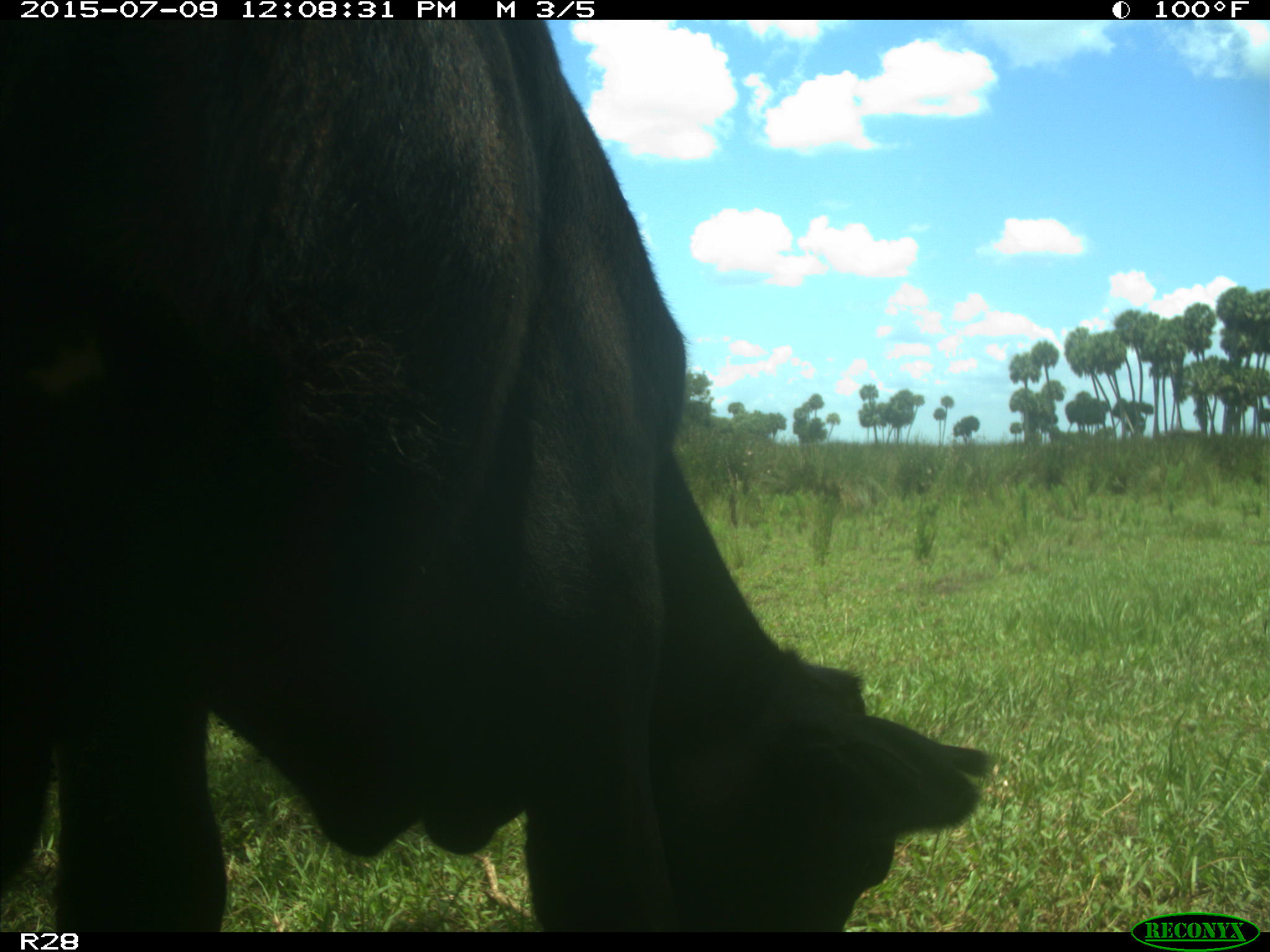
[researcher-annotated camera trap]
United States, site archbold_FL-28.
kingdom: Animalia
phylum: Chordata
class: Mammalia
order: Artiodactyla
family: Bovidae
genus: Bos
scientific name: Bos taurus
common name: domestic cow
Bos taurus (domestic cow).